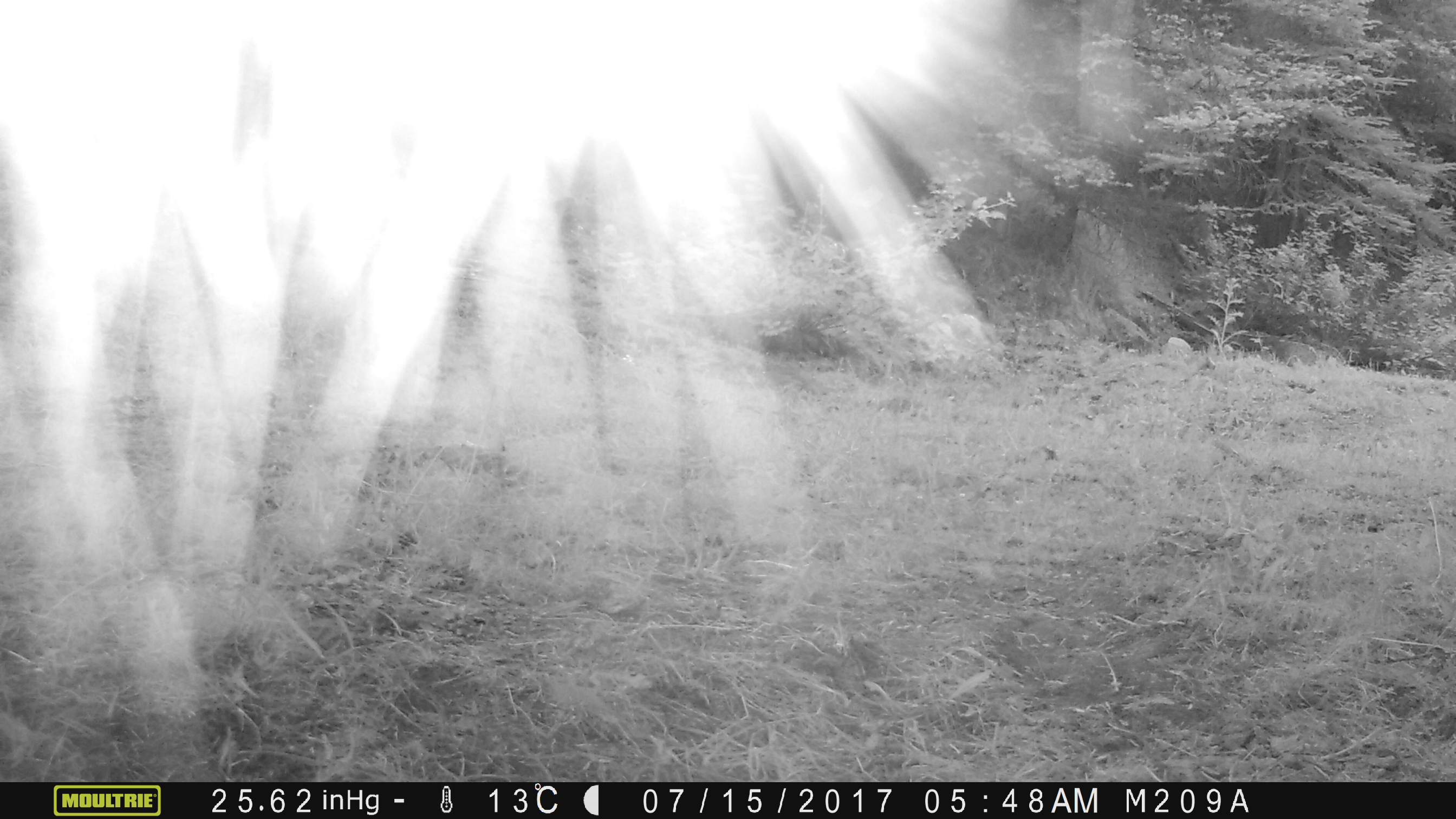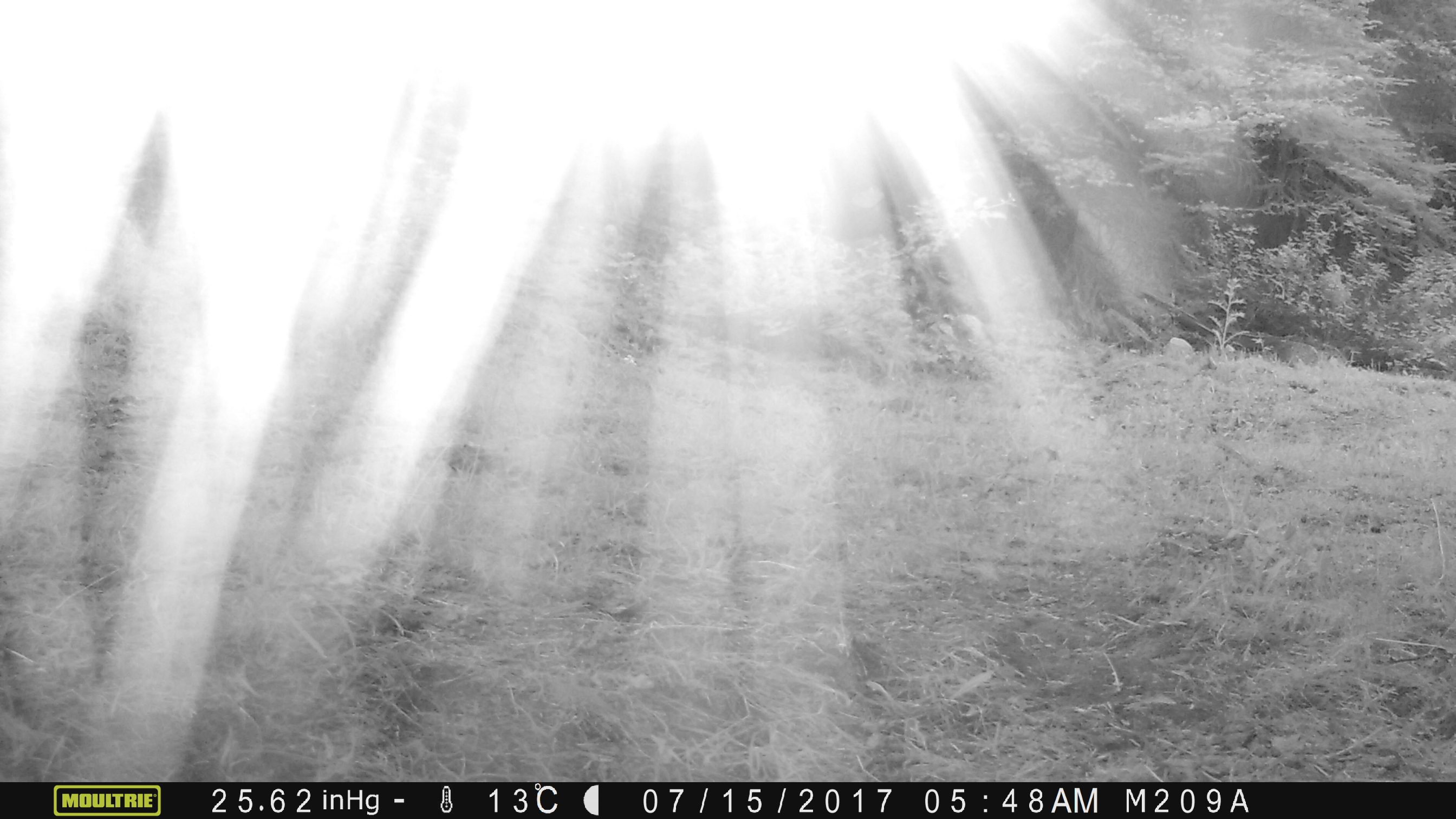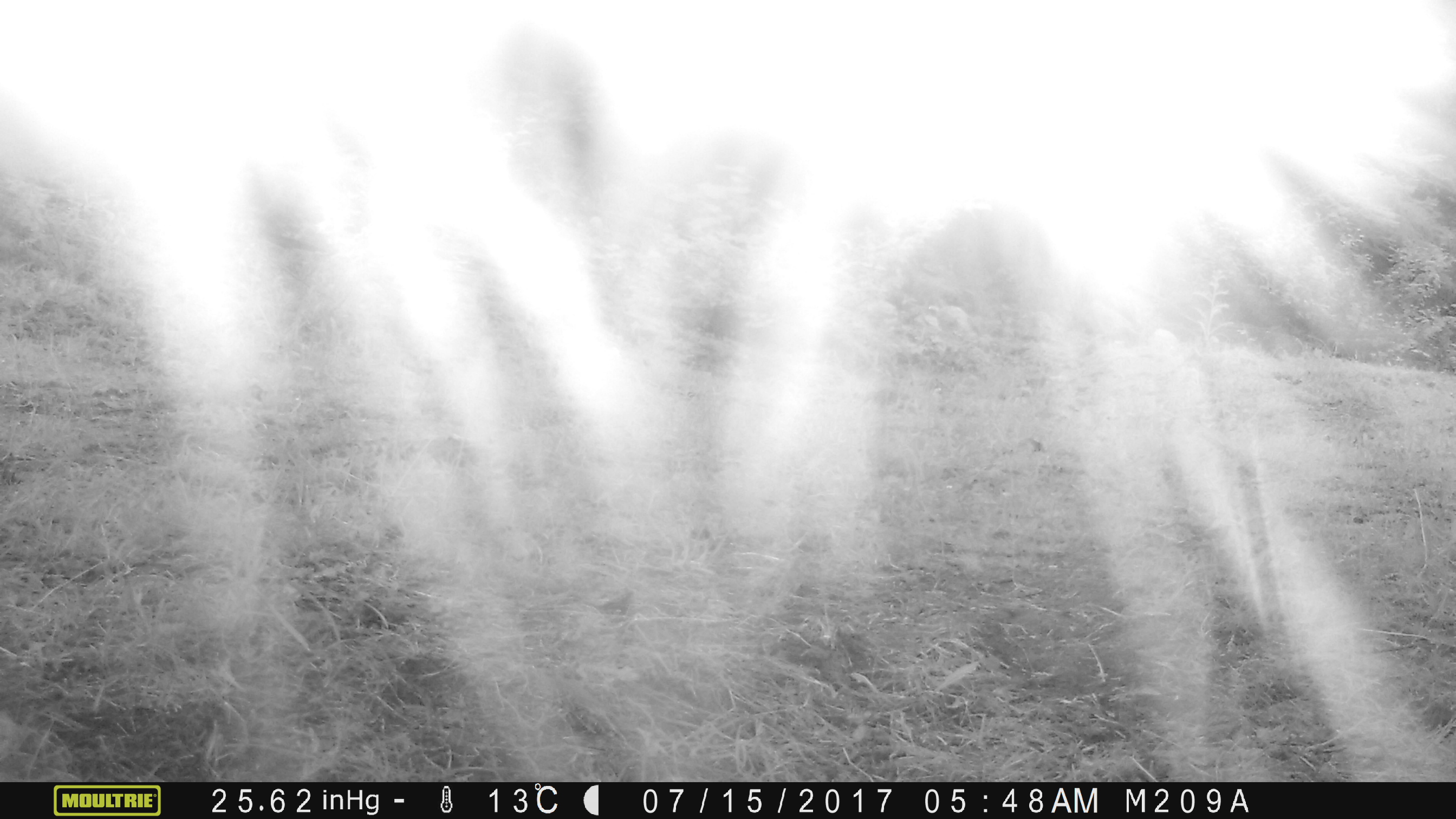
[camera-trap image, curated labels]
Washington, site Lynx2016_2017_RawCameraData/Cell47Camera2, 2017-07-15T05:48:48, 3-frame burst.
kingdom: Animalia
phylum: Chordata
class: Mammalia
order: Artiodactyla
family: Bovidae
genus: Bos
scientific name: Bos taurus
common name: domestic cattle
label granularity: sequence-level